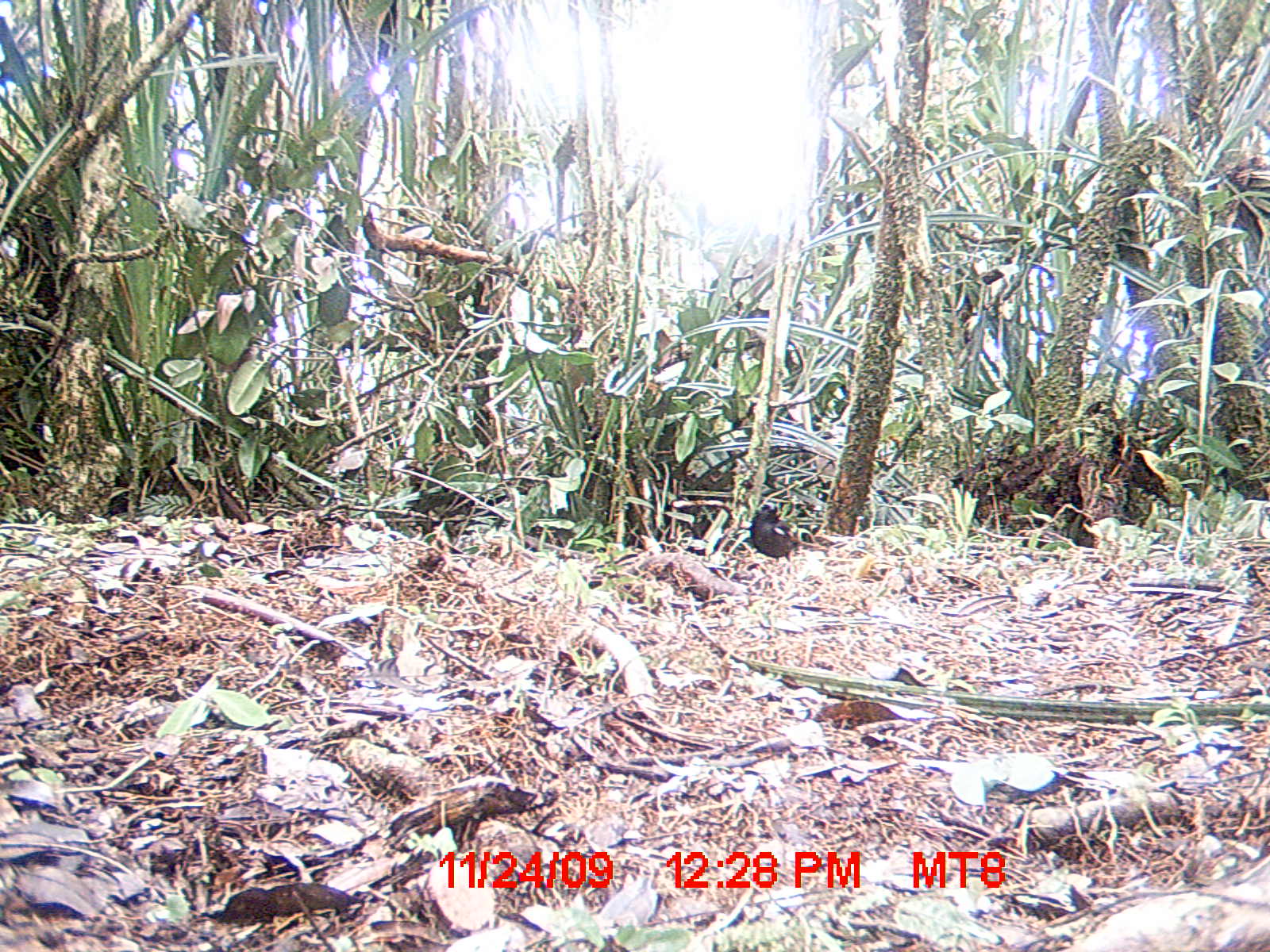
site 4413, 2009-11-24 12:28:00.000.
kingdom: Animalia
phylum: Chordata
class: Aves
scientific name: Aves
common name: bird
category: unknown bird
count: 1